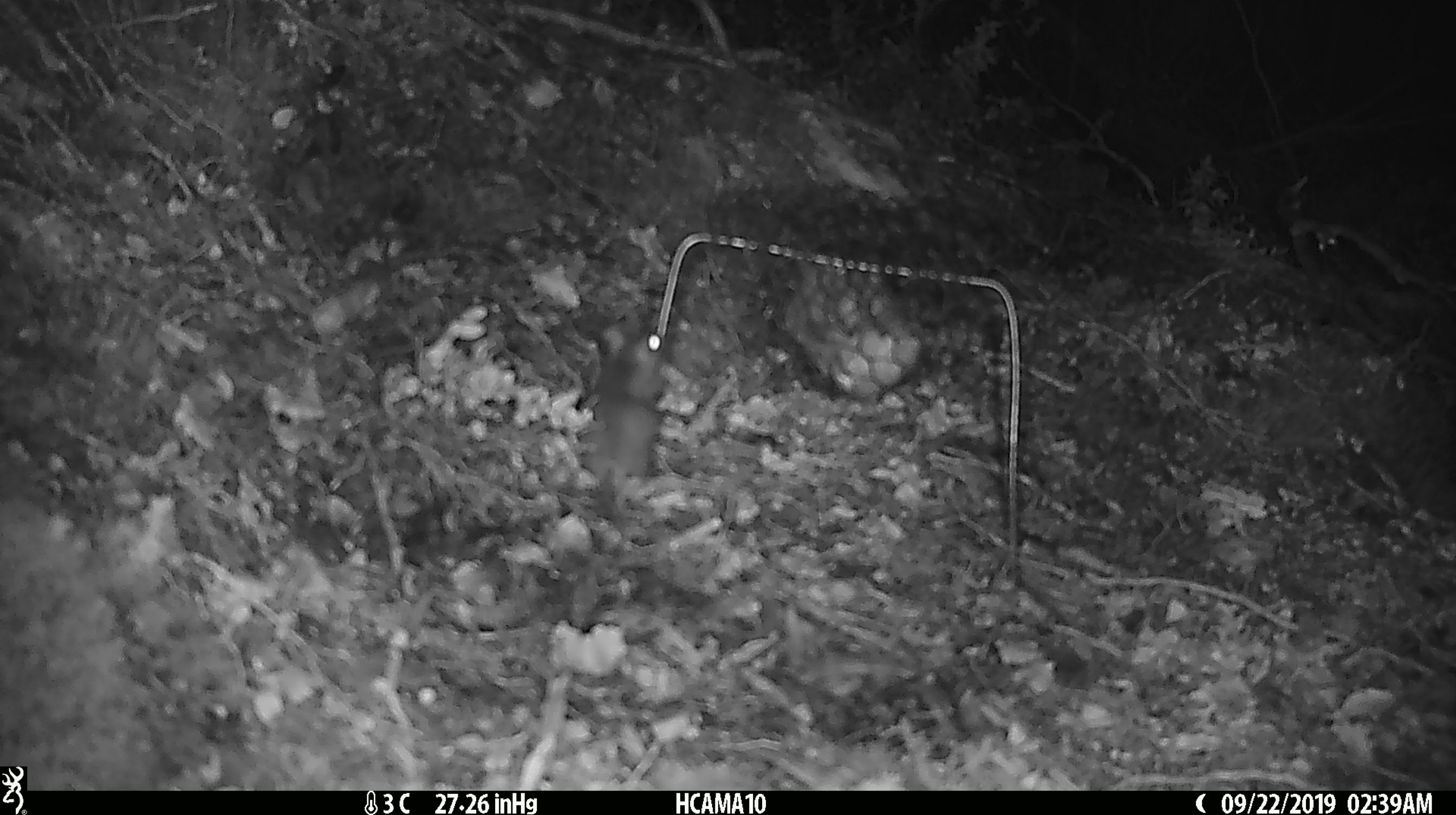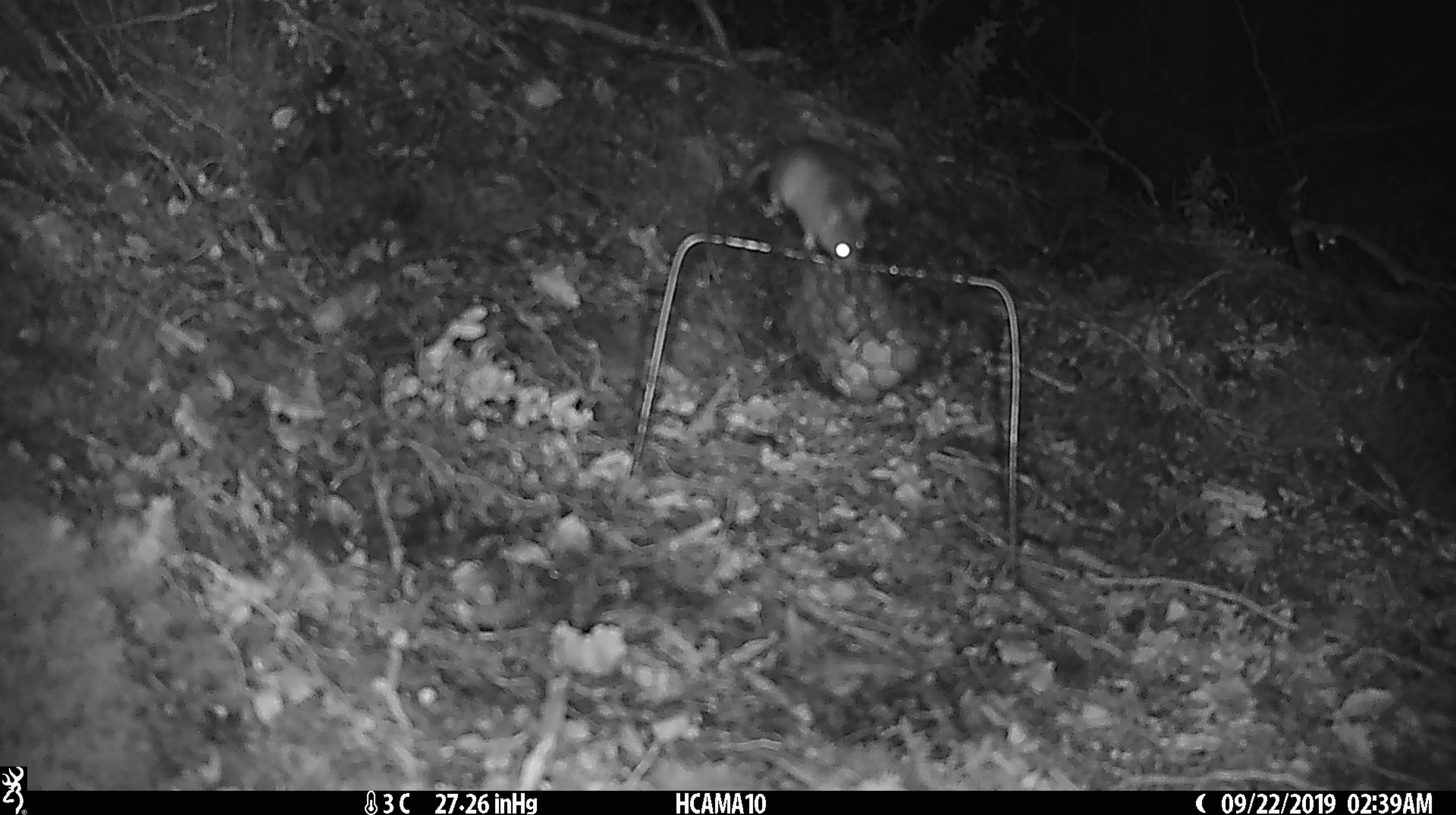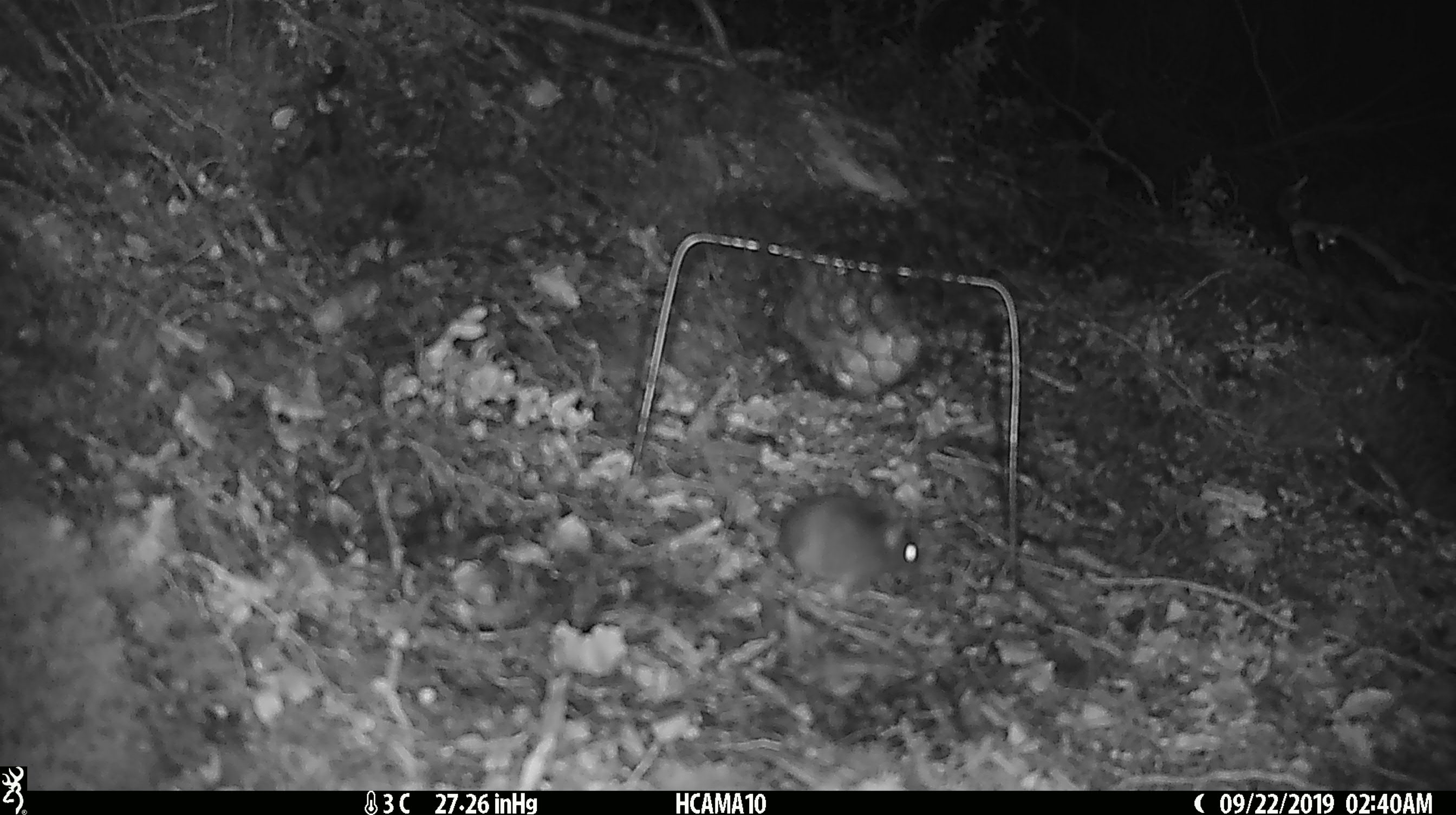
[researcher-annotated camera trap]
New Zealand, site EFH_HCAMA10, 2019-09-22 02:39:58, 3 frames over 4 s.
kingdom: Animalia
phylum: Chordata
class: Mammalia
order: Rodentia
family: Muridae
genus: Mus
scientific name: Mus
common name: mouse